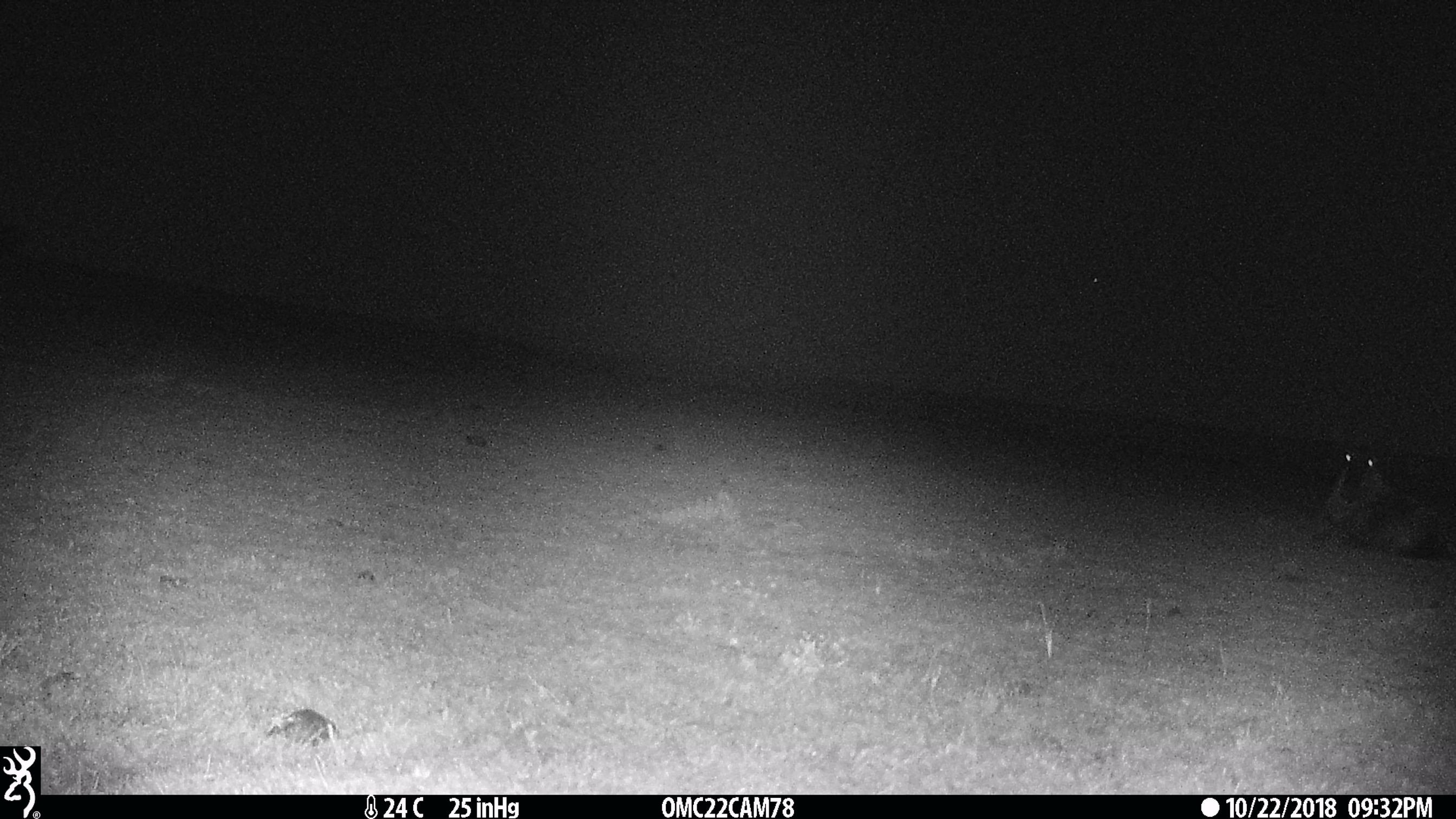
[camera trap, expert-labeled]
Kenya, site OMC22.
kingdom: Animalia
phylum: Chordata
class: Mammalia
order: Artiodactyla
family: Bovidae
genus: Connochaetes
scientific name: Connochaetes taurinus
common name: blue wildebeest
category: wildebeest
Wildebeest (blue wildebeest) (Connochaetes taurinus).